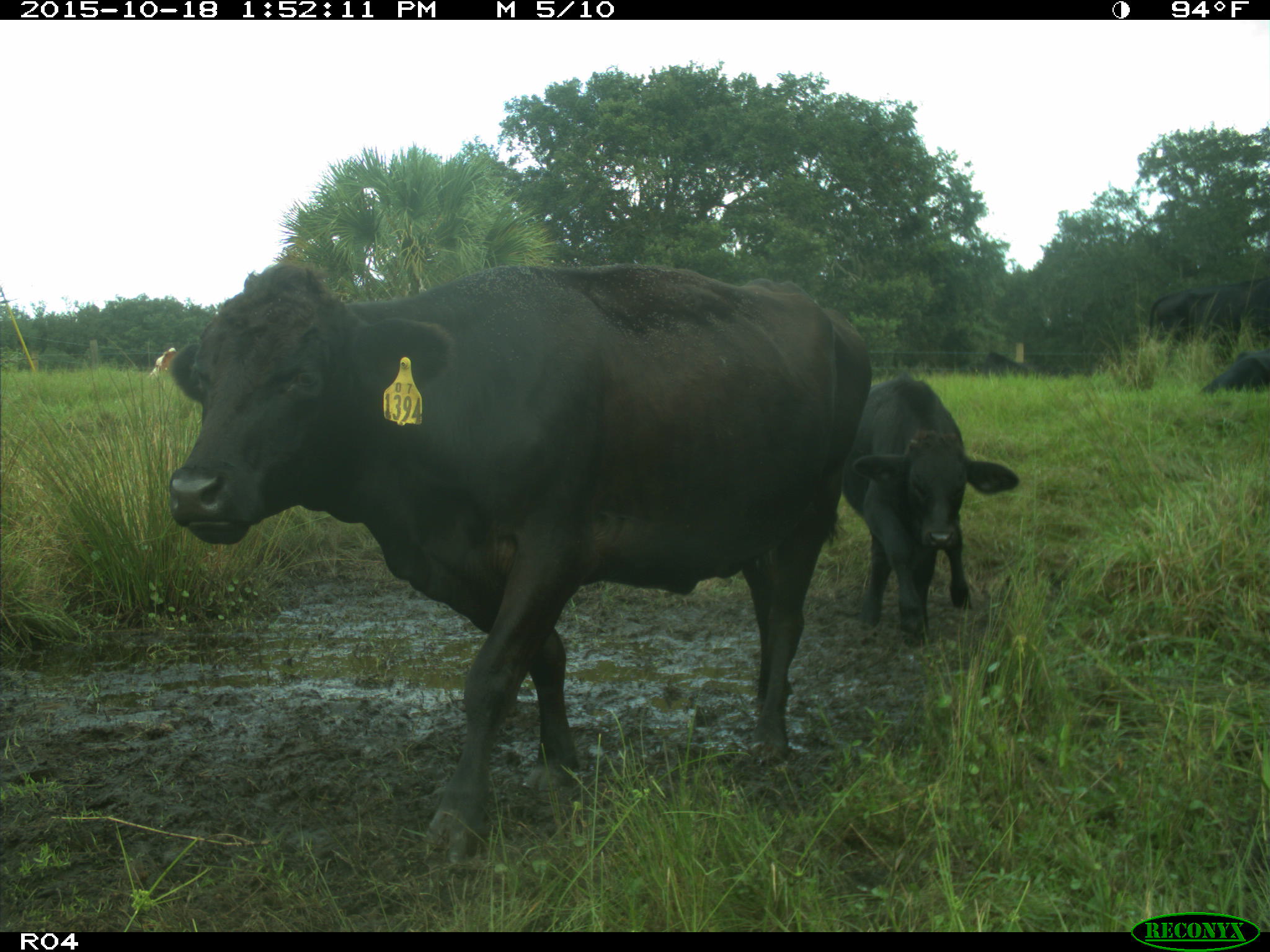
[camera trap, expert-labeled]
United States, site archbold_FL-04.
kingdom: Animalia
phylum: Chordata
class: Mammalia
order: Artiodactyla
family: Bovidae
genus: Bos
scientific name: Bos taurus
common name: domestic cow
Bos taurus (domestic cow).